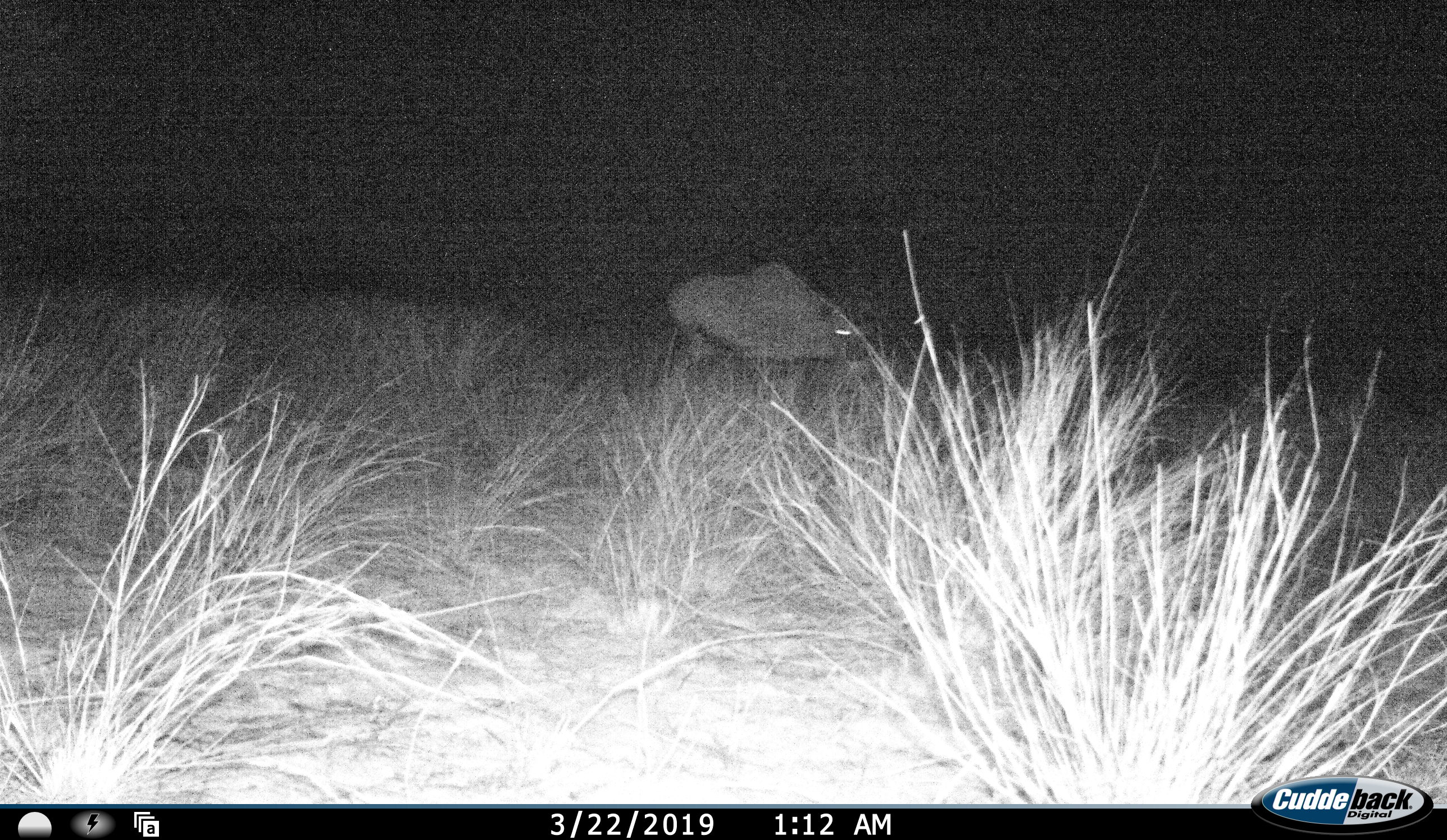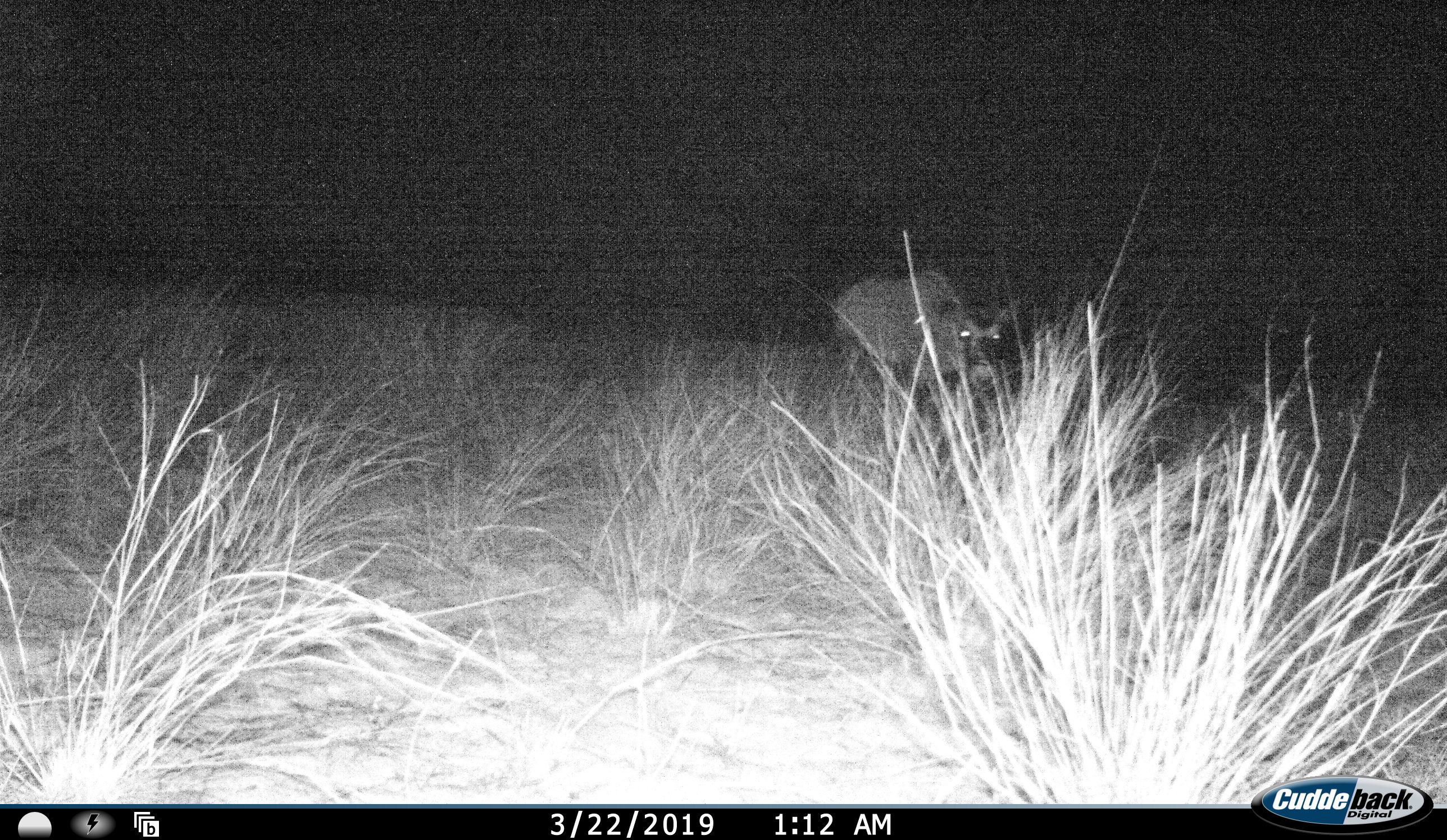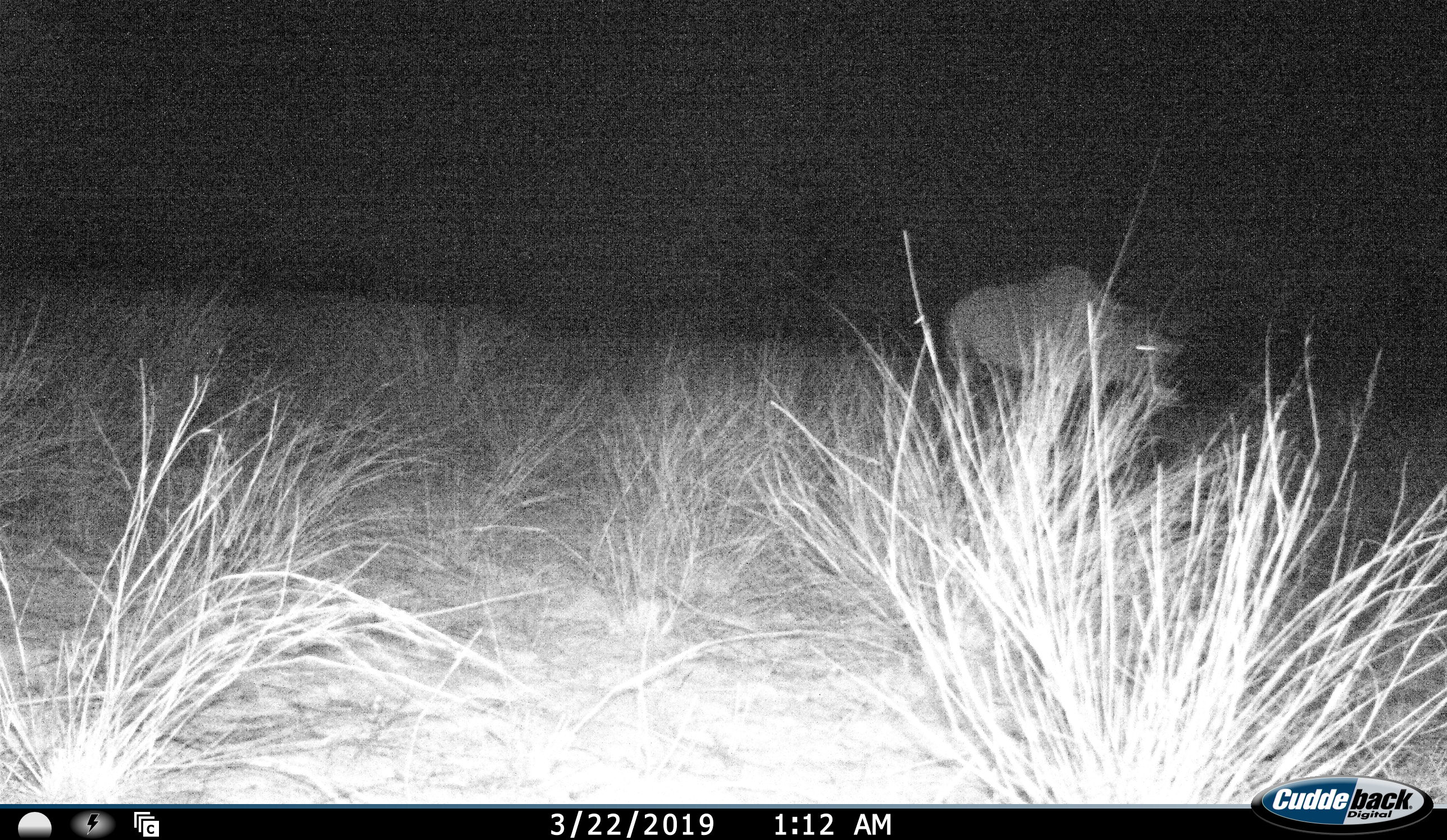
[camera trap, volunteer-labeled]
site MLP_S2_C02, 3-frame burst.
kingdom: Animalia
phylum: Chordata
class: Mammalia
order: Artiodactyla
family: Bovidae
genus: Oryx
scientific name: Oryx gazella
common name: gemsbok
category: oryx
Oryx (gemsbok) (Oryx gazella), count 1. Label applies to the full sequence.